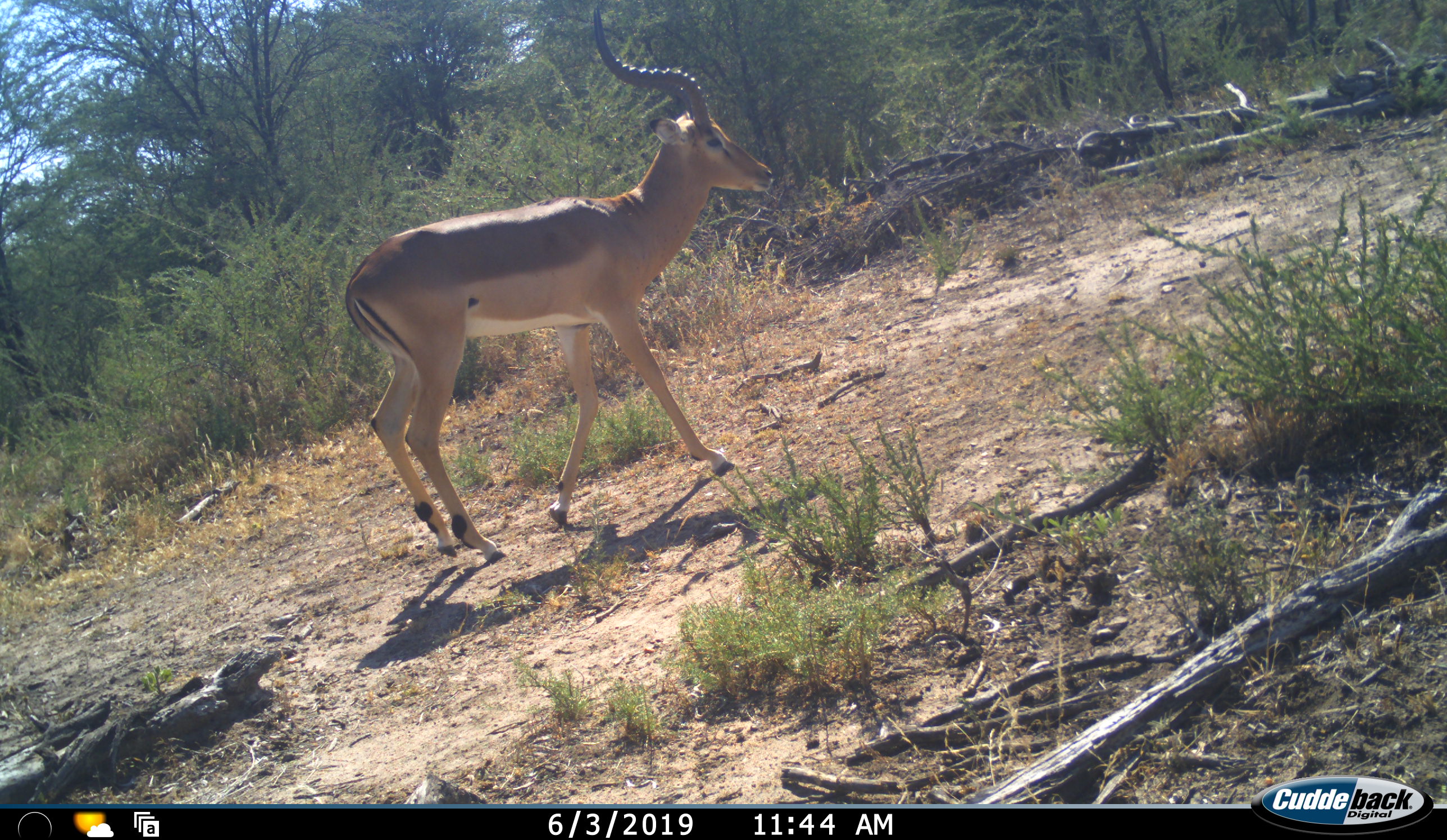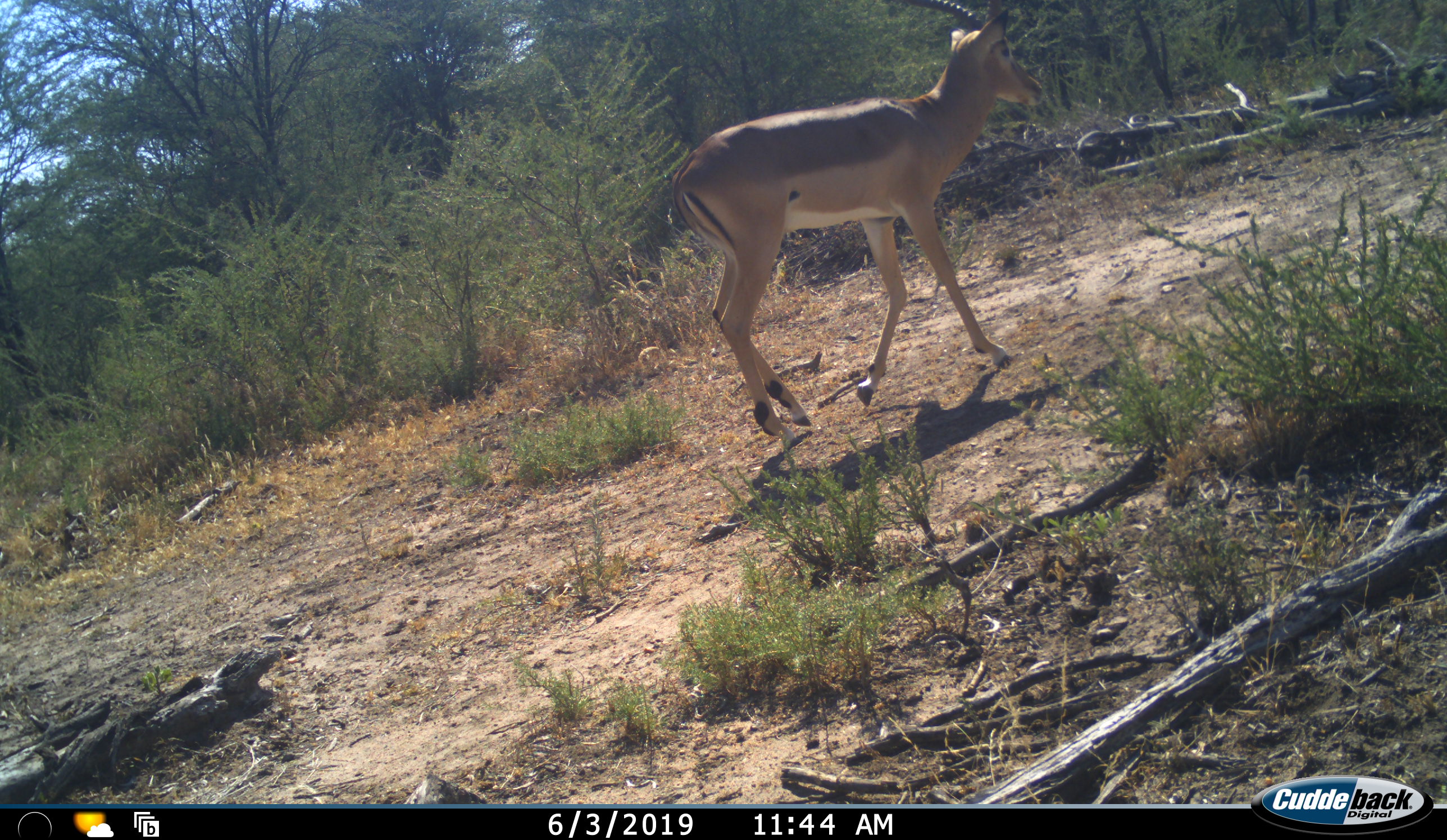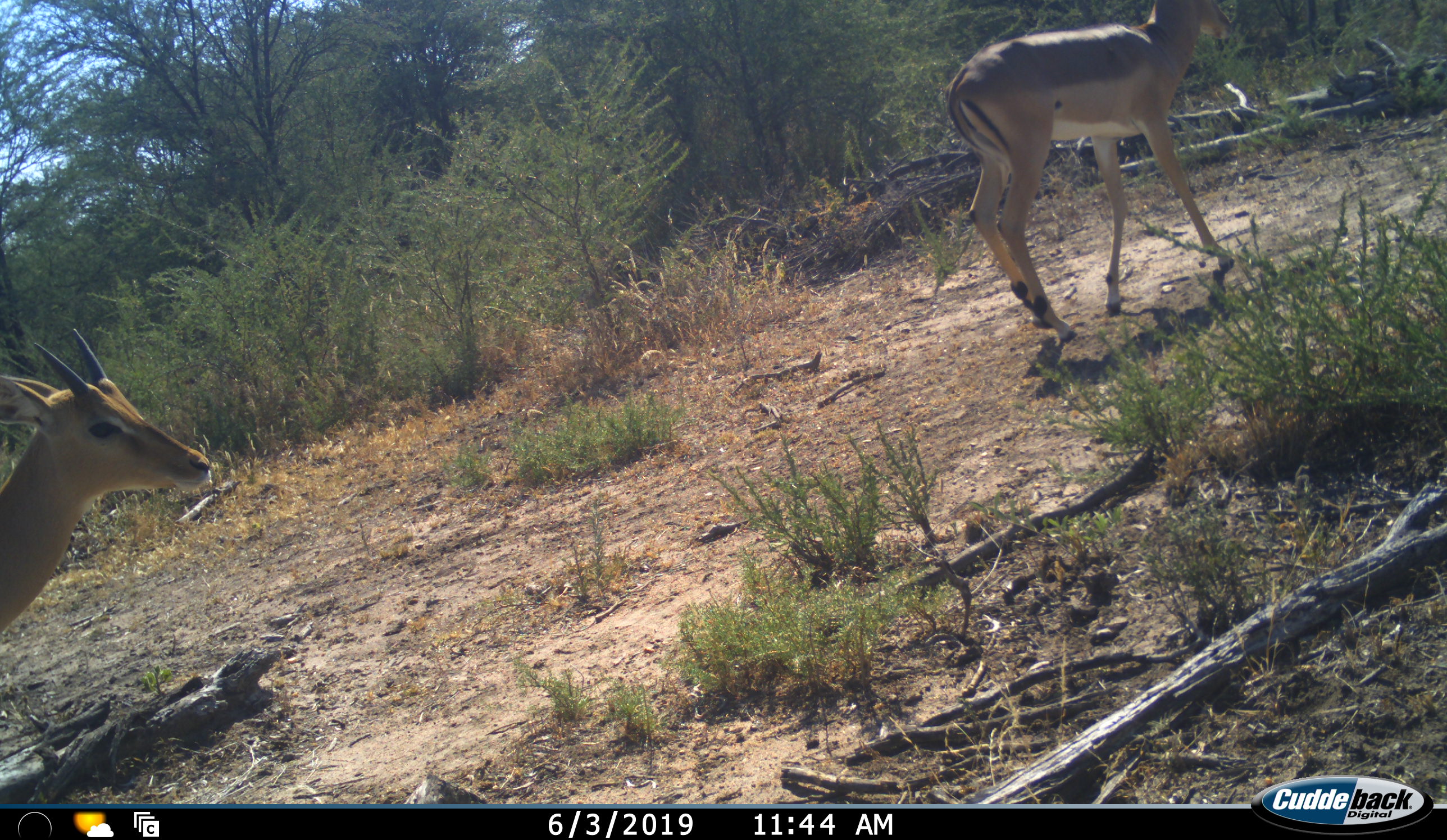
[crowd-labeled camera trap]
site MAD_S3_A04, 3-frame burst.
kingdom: Animalia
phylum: Chordata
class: Mammalia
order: Artiodactyla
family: Bovidae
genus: Aepyceros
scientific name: Aepyceros melampus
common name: impala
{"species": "impala (Aepyceros melampus)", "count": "2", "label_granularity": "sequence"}